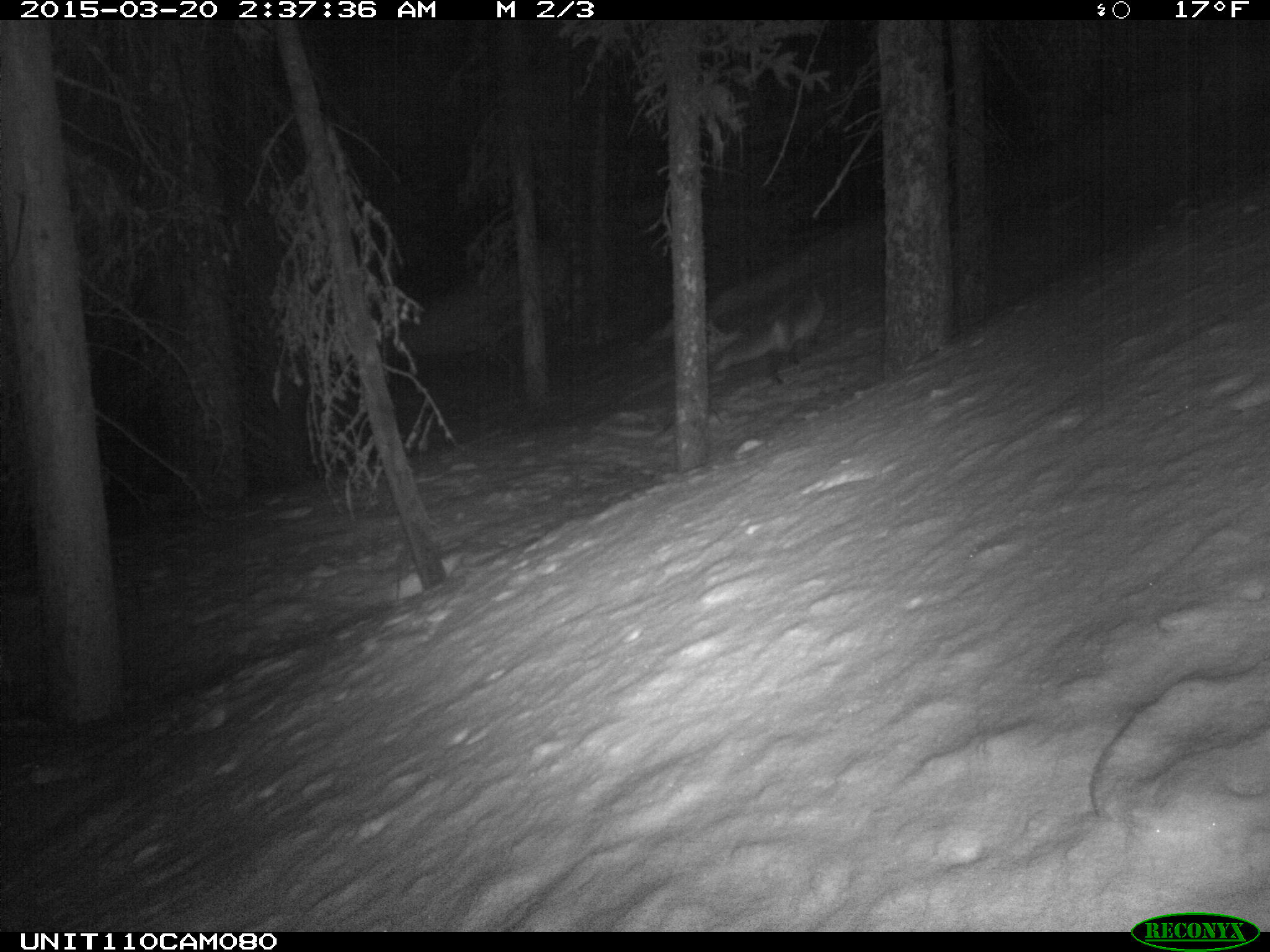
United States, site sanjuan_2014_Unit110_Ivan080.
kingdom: Animalia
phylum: Chordata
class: Mammalia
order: Carnivora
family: Canidae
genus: Vulpes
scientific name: Vulpes vulpes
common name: red fox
Vulpes vulpes (red fox).